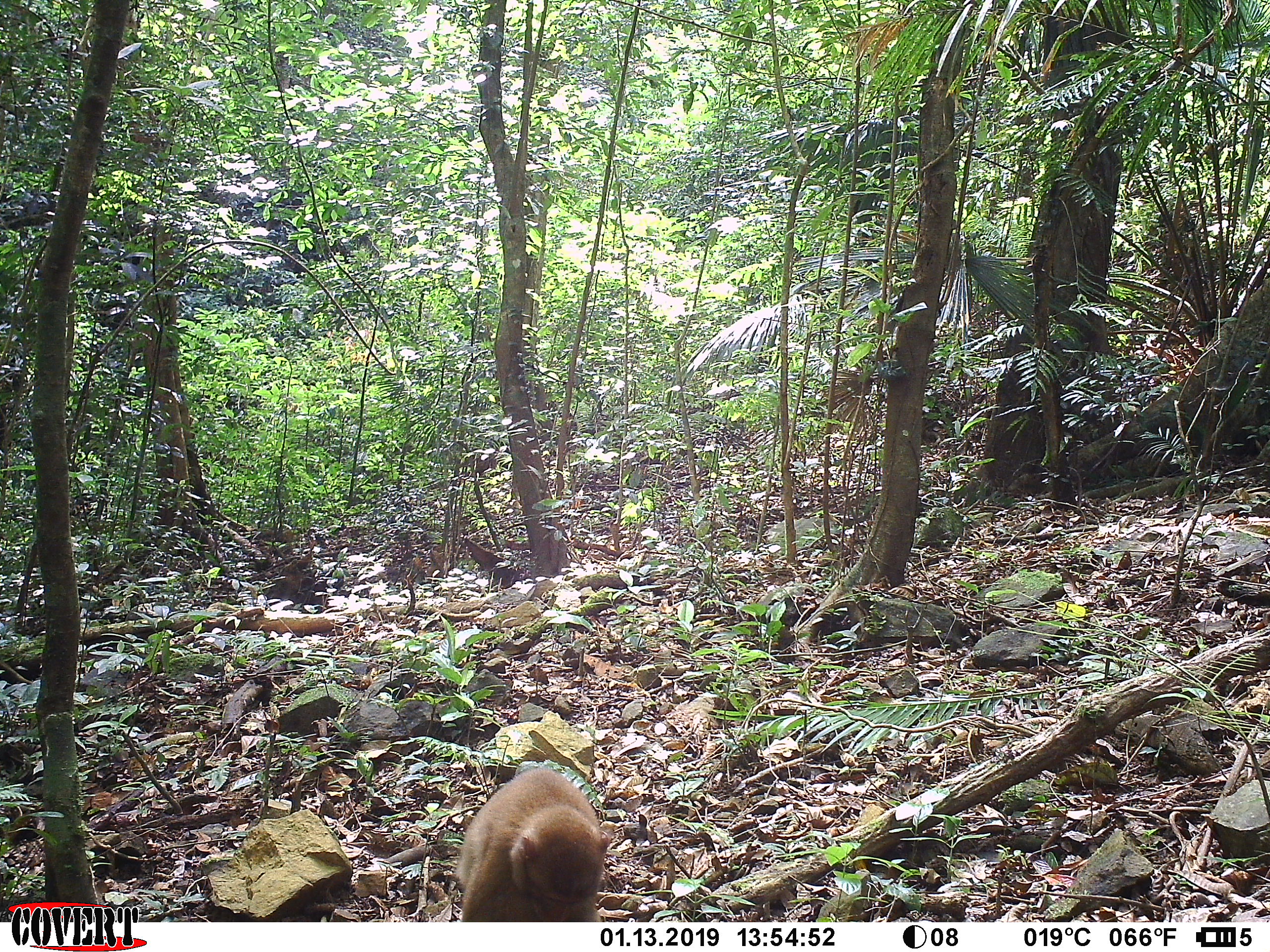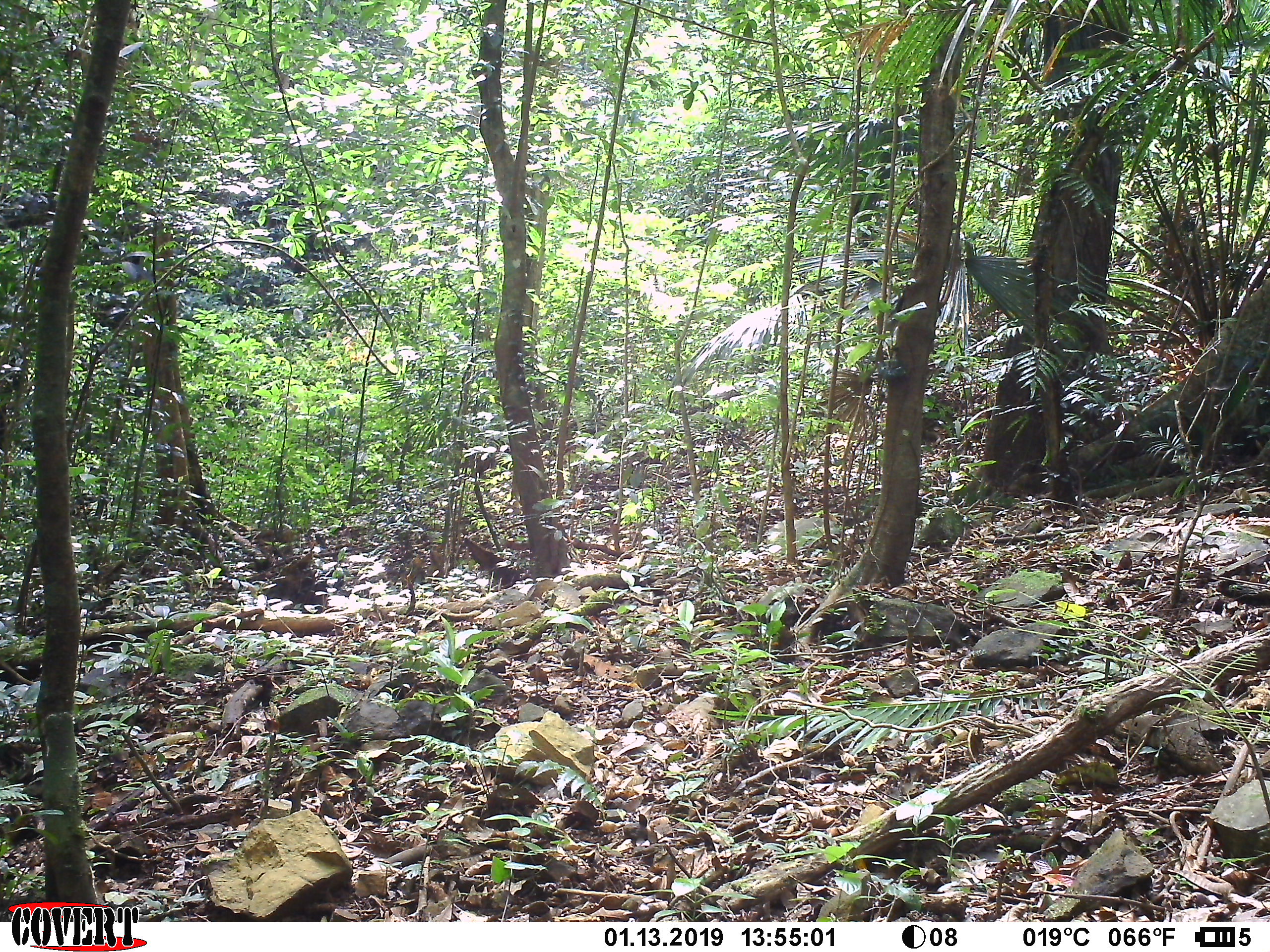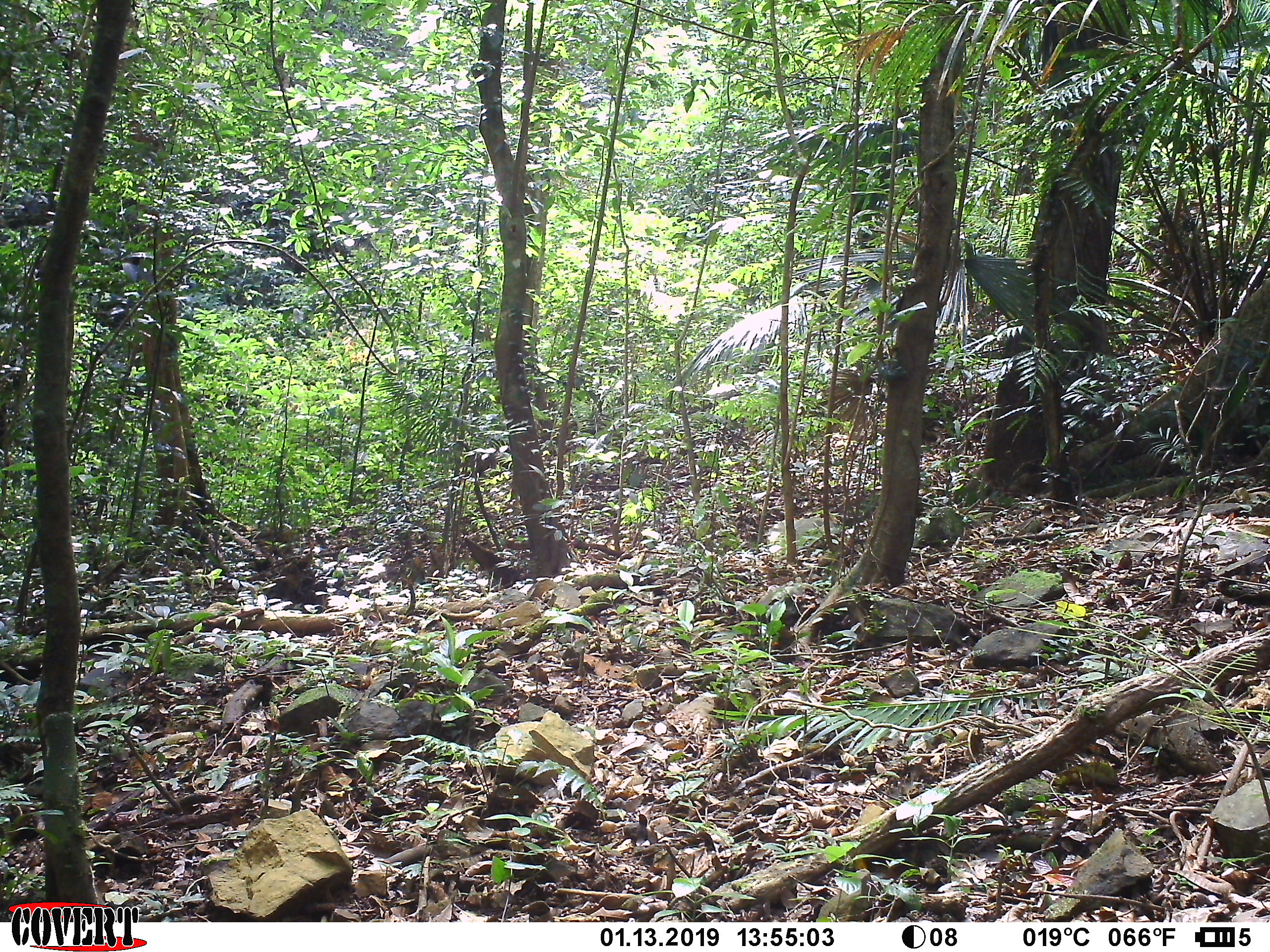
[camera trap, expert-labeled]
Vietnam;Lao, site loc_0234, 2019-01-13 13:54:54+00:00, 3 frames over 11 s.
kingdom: Animalia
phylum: Chordata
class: Mammalia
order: Primates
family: Cercopithecidae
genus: Macaca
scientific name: Macaca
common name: macaques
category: assam or rhesus macaque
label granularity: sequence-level